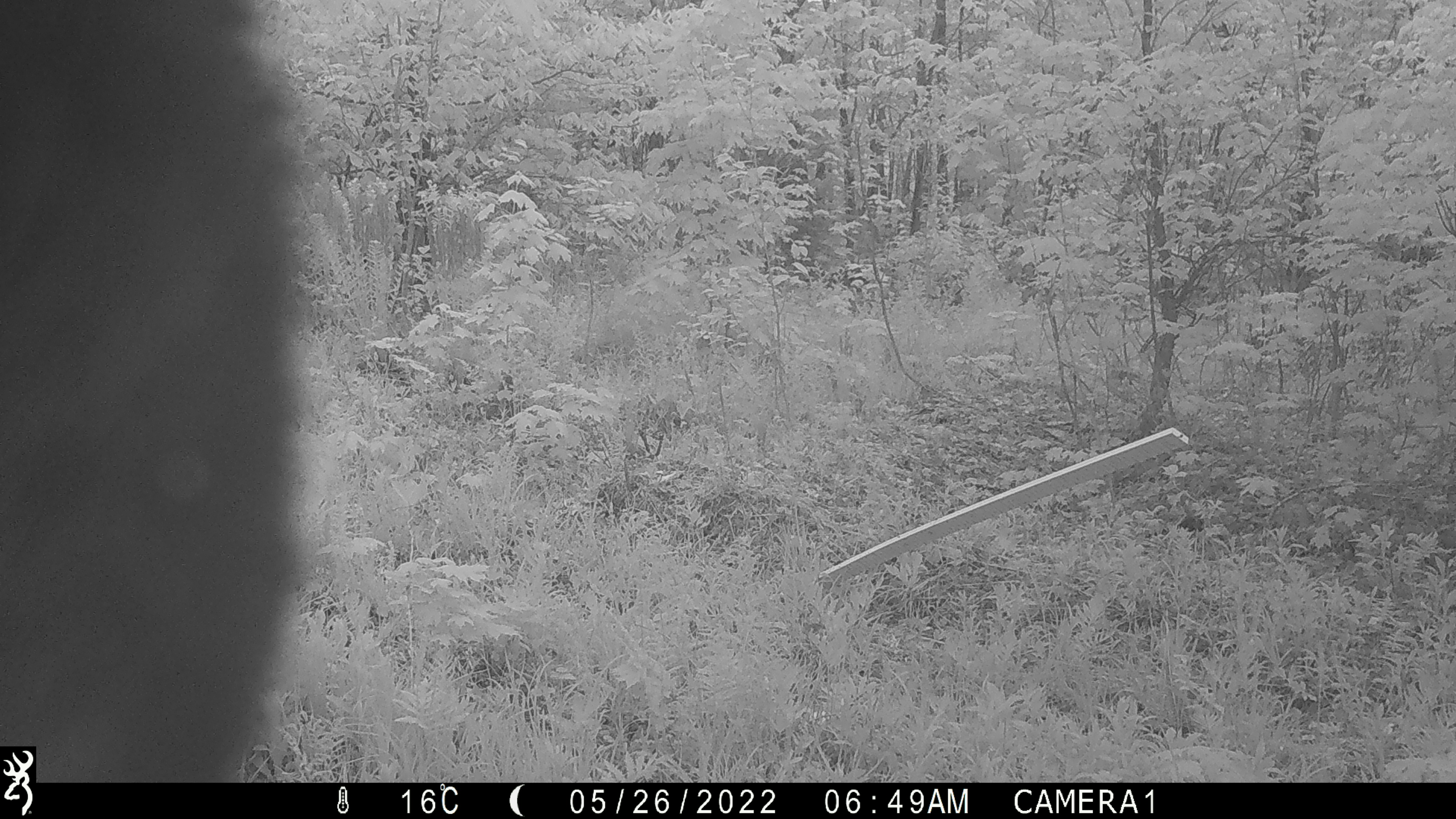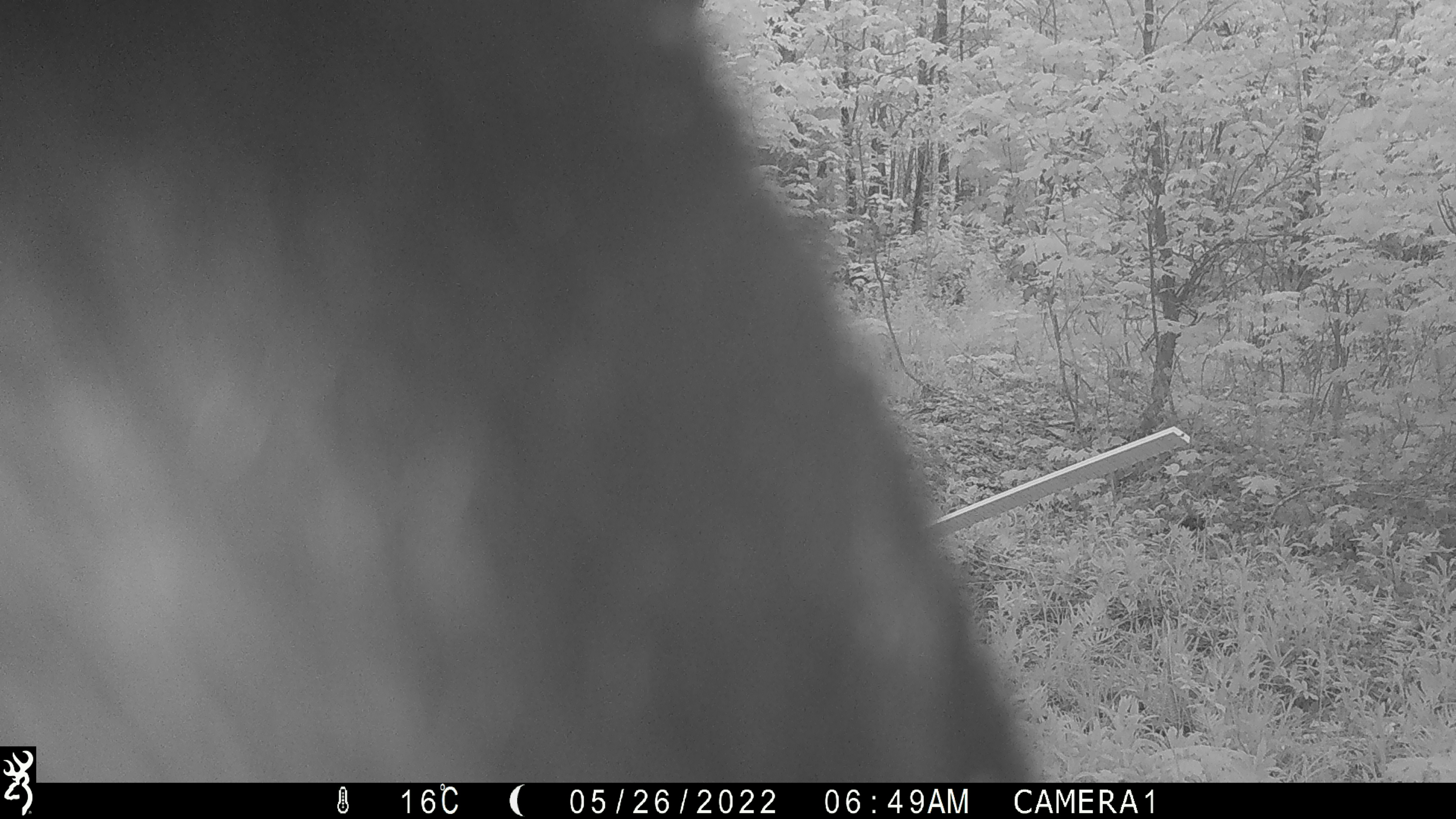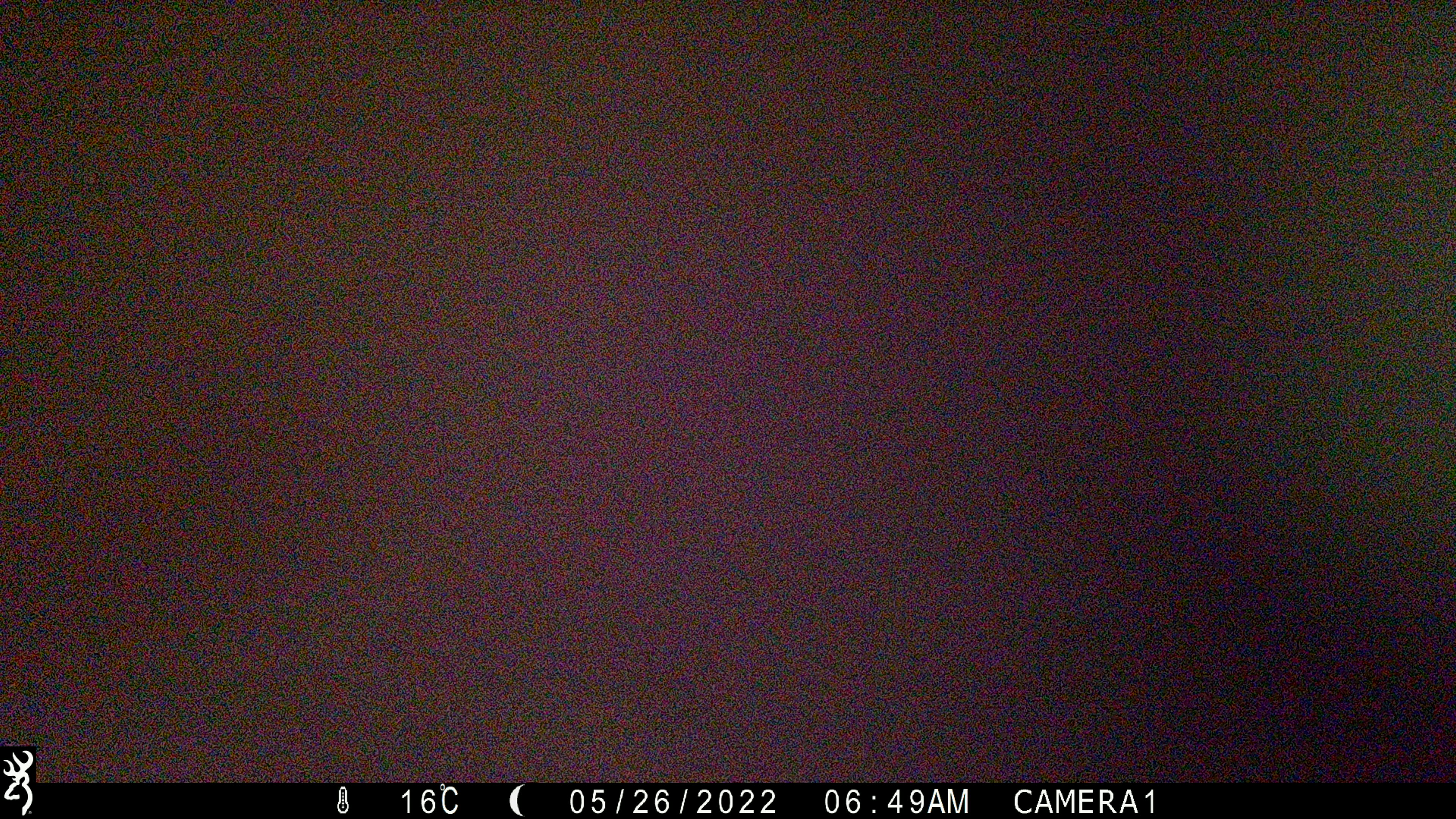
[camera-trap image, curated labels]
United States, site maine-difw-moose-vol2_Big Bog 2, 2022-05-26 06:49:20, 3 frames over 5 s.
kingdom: Animalia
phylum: Chordata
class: Mammalia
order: Carnivora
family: Ursidae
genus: Ursus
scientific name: Ursus americanus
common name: black bear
Black bear (Ursus americanus).